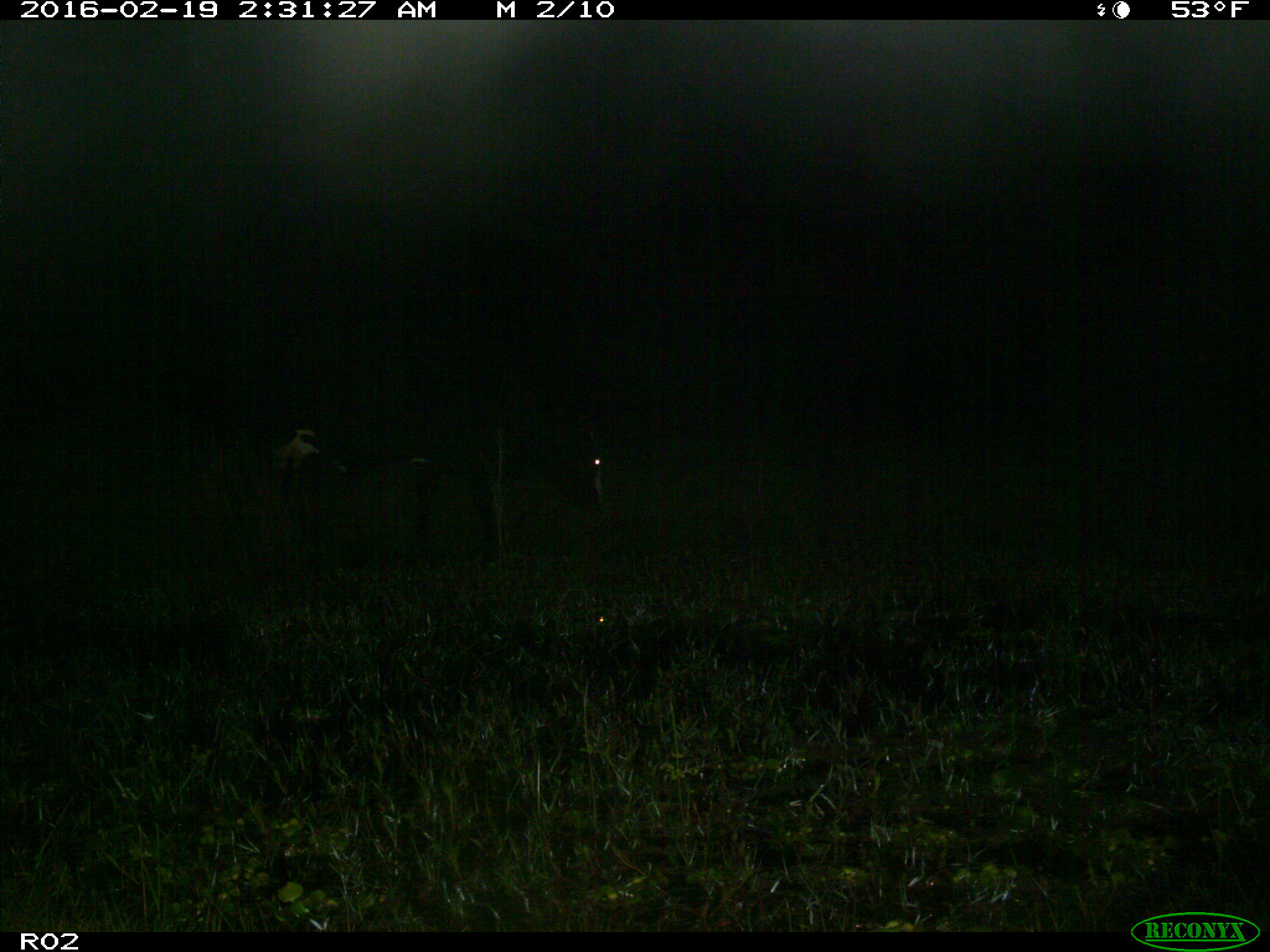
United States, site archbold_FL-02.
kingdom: Animalia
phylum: Chordata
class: Mammalia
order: Artiodactyla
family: Bovidae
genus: Bos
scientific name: Bos taurus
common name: domestic cow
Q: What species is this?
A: Bos taurus (domestic cow).